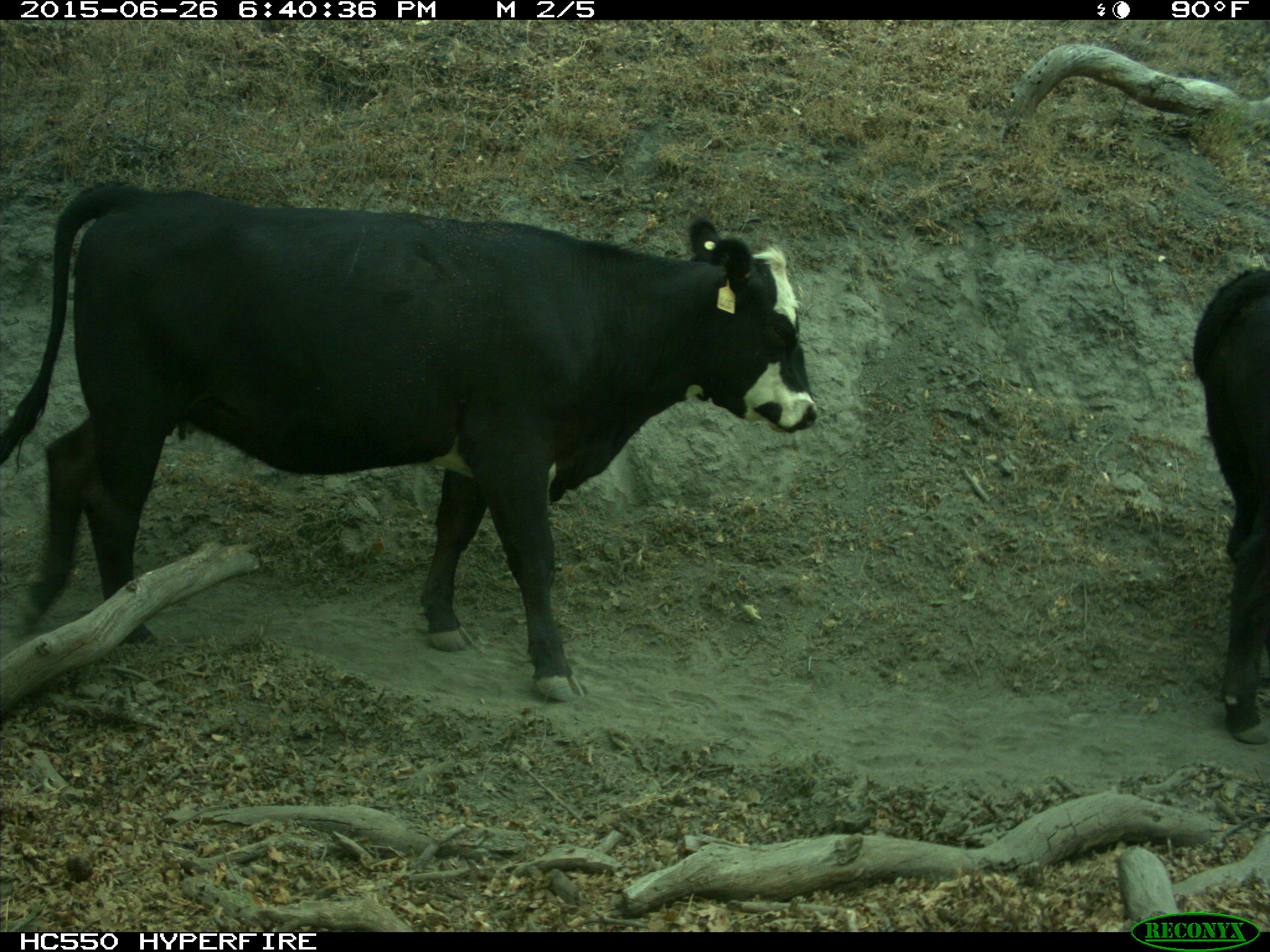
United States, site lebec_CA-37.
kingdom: Animalia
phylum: Chordata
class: Mammalia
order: Artiodactyla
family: Bovidae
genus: Bos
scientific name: Bos taurus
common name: domestic cow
Bos taurus (domestic cow).